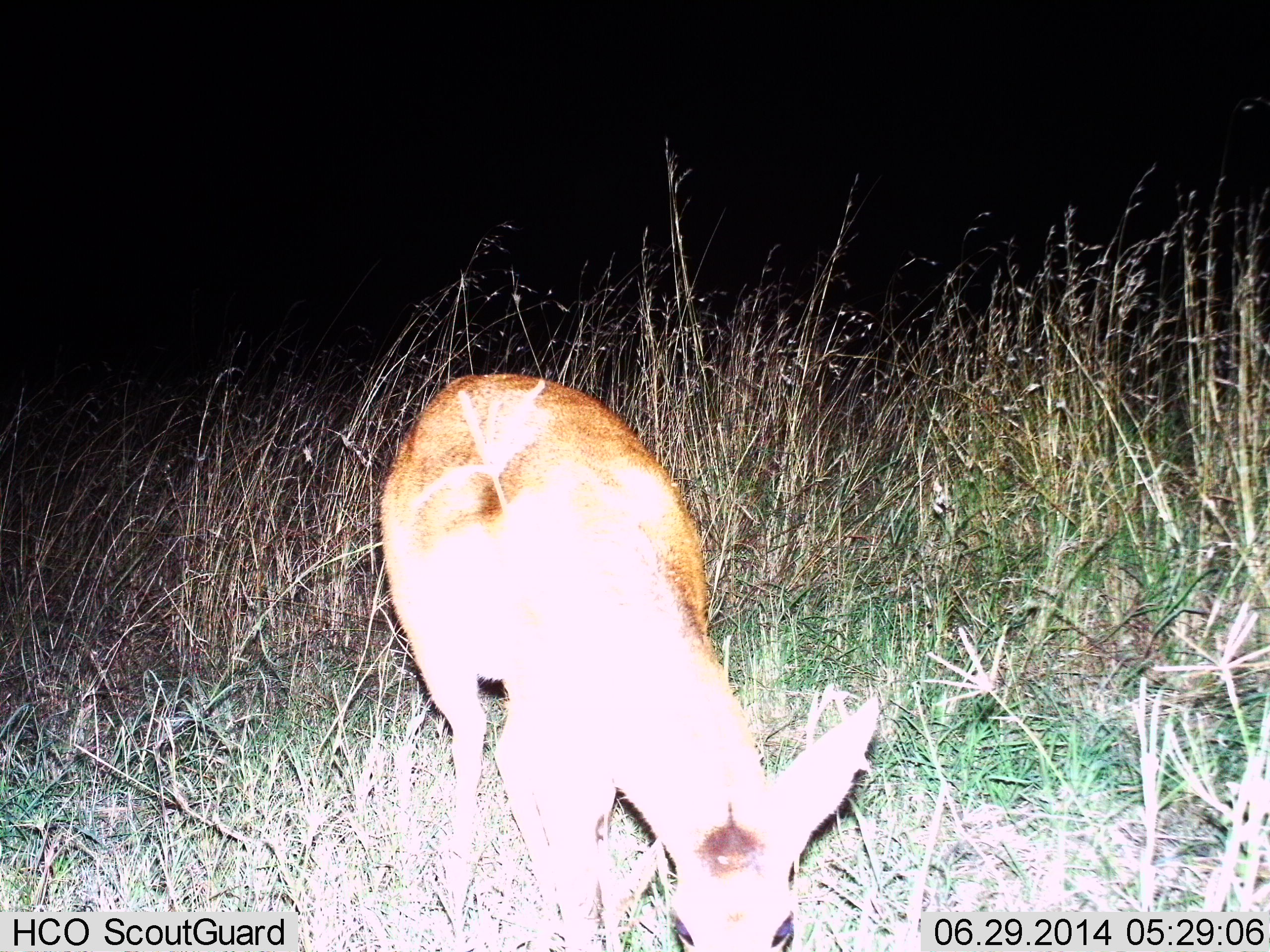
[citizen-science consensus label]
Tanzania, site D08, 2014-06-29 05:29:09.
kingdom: Animalia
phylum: Chordata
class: Mammalia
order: Artiodactyla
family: Bovidae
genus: Redunca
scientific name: Redunca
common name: reedbuck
Reedbuck (Redunca), count 1. Behavior (volunteer vote fractions): standing 50%, resting 0%, moving 0%, interacting 0%. Young present (vote fraction): 0%. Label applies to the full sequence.